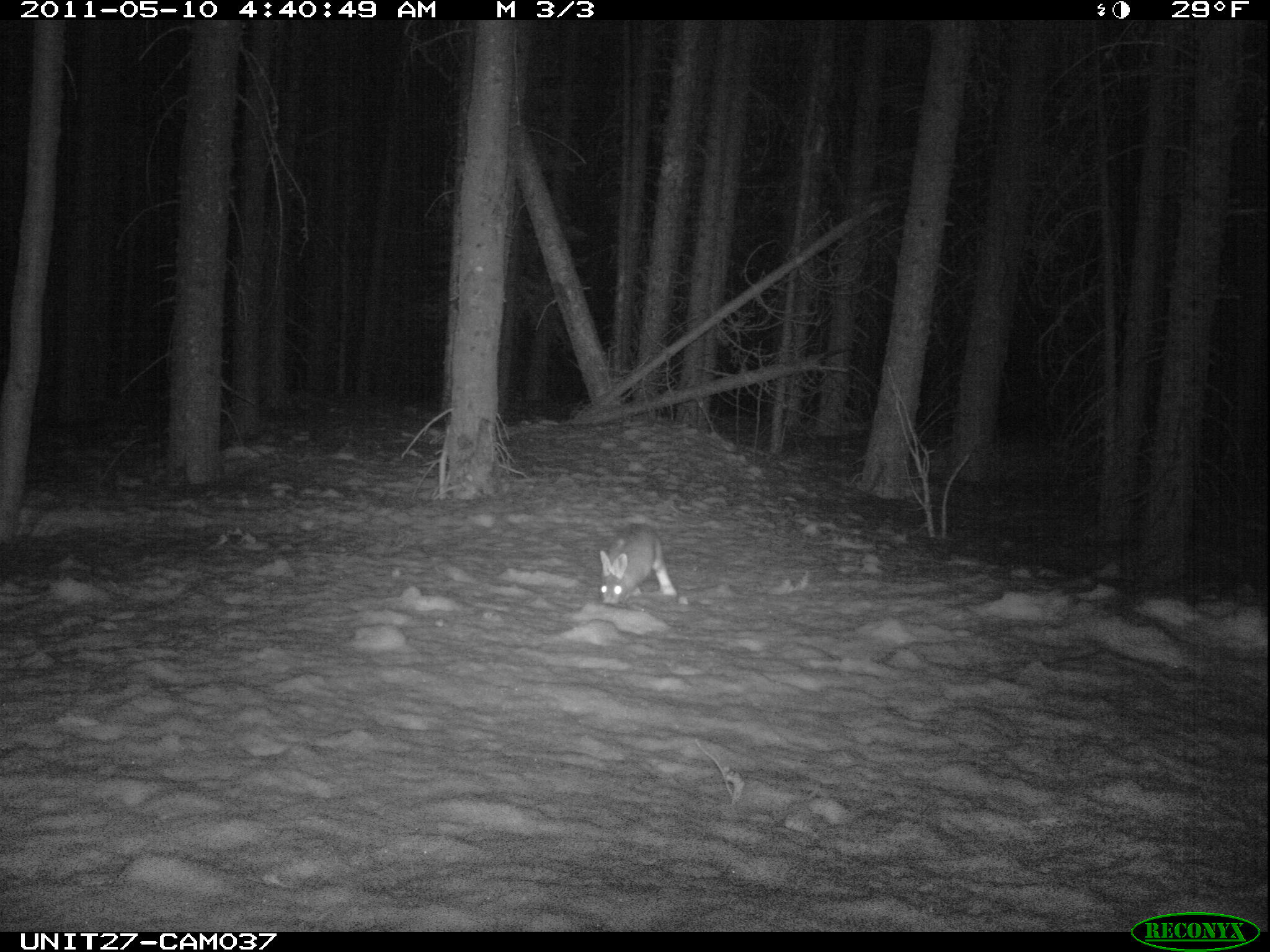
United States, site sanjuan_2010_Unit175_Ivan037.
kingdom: Animalia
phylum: Chordata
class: Mammalia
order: Lagomorpha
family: Leporidae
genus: Lepus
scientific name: Lepus americanus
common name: snowshoe hare